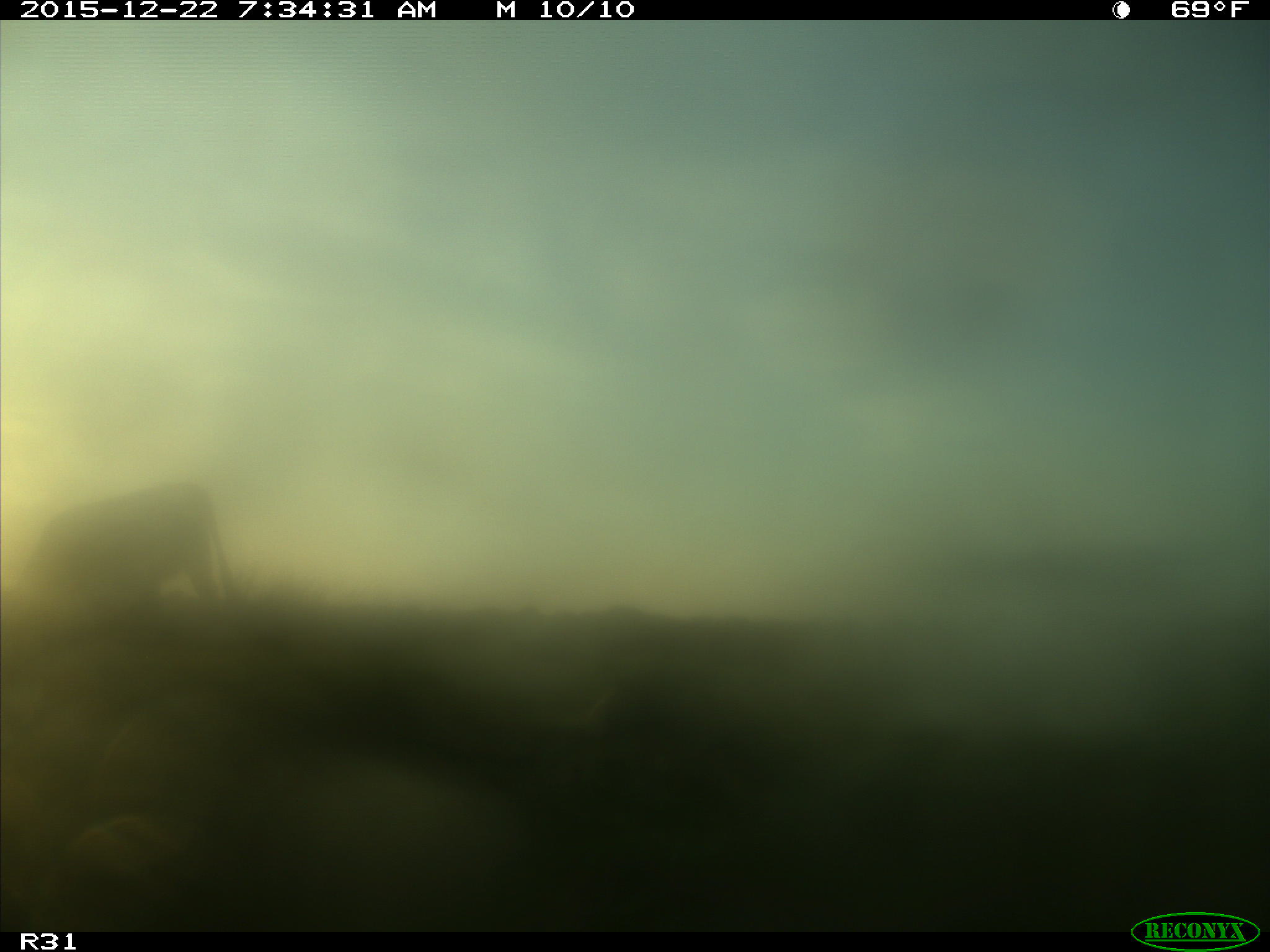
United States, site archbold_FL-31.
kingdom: Animalia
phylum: Chordata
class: Mammalia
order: Artiodactyla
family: Bovidae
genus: Bos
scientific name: Bos taurus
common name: domestic cow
Bos taurus (domestic cow).